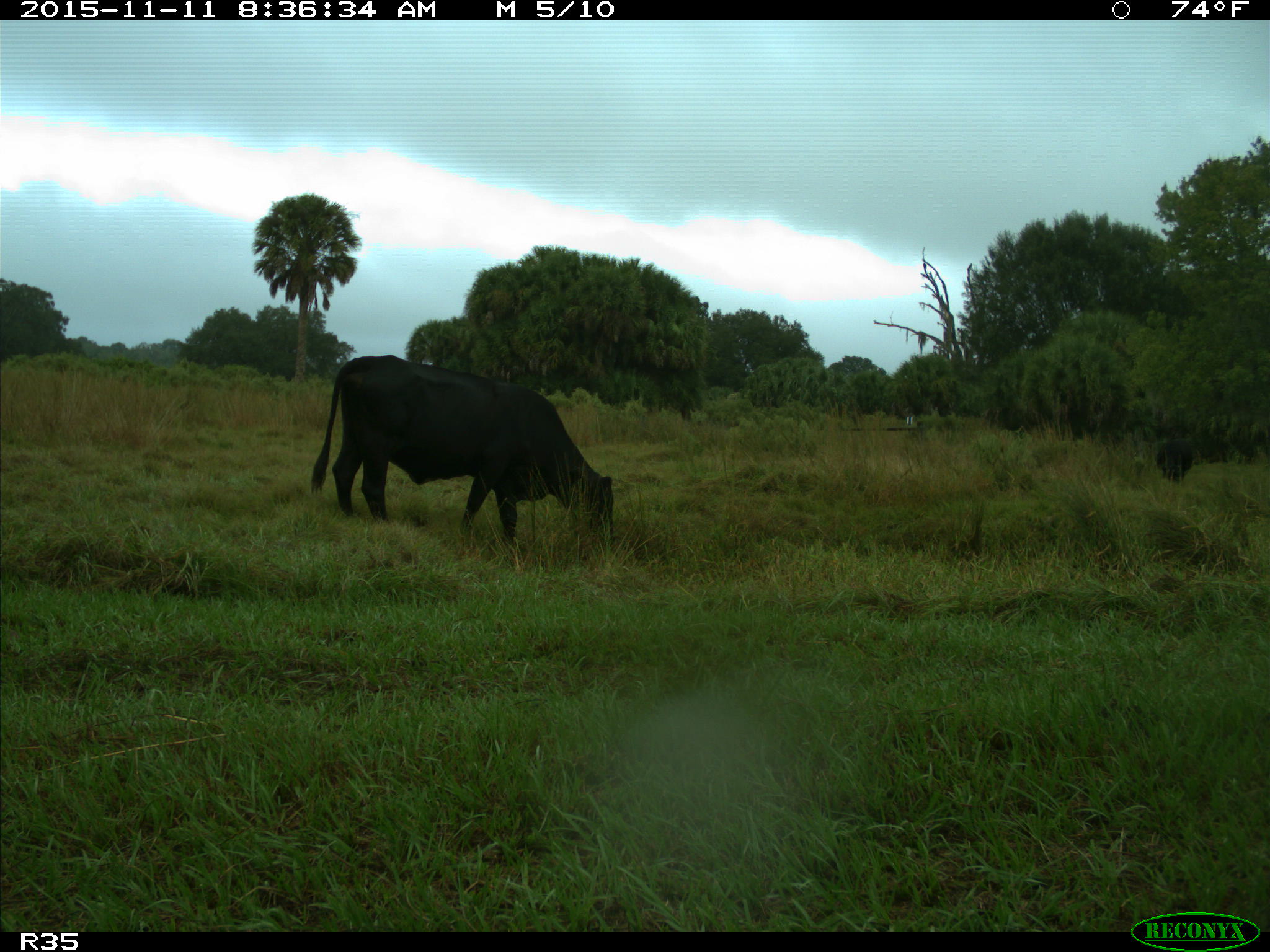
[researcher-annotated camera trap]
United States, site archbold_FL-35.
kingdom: Animalia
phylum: Chordata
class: Mammalia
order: Artiodactyla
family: Bovidae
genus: Bos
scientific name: Bos taurus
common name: domestic cow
Bos taurus (domestic cow).